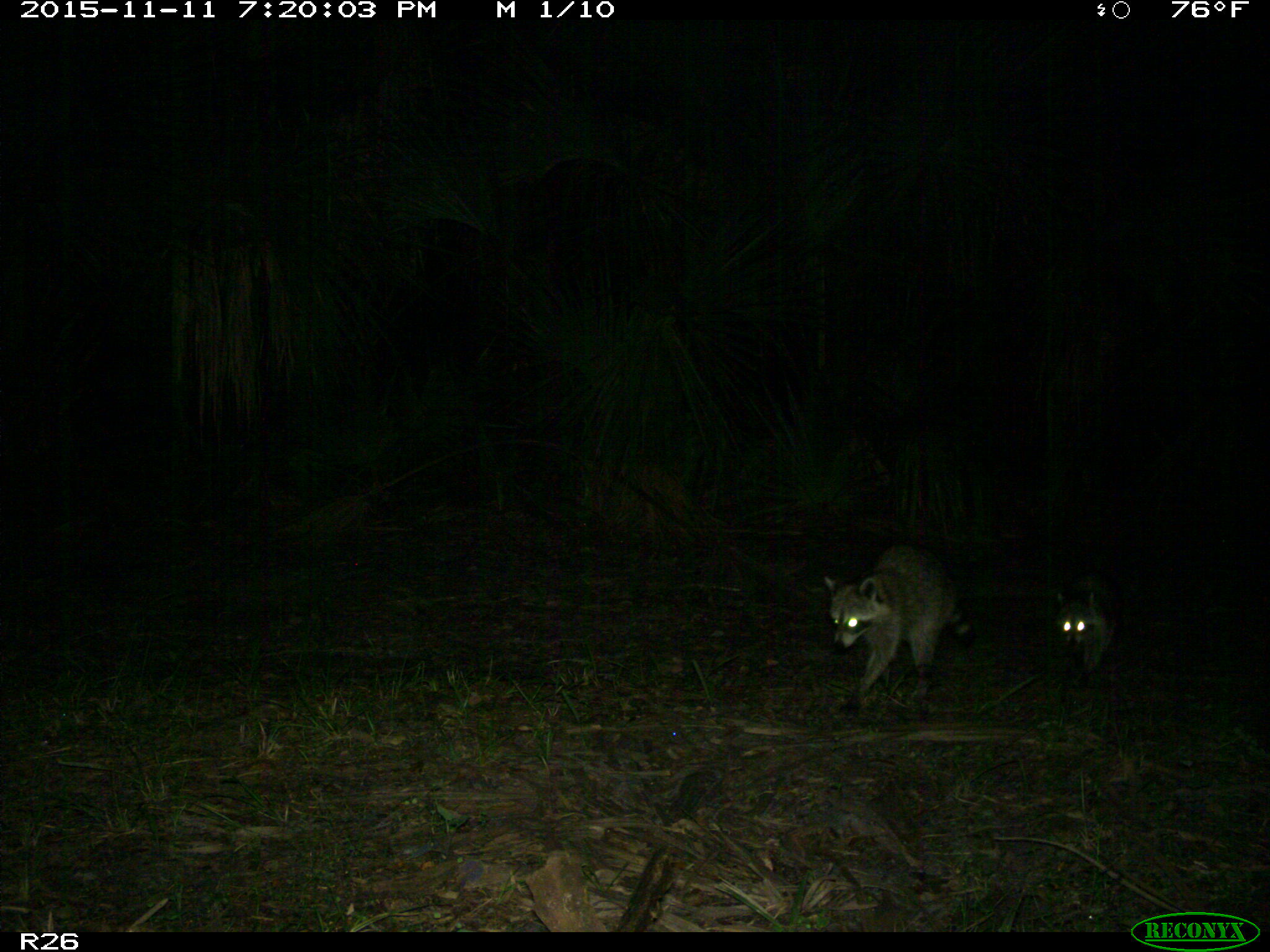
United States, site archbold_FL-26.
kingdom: Animalia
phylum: Chordata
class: Mammalia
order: Carnivora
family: Procyonidae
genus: Procyon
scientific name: Procyon lotor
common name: common raccoon